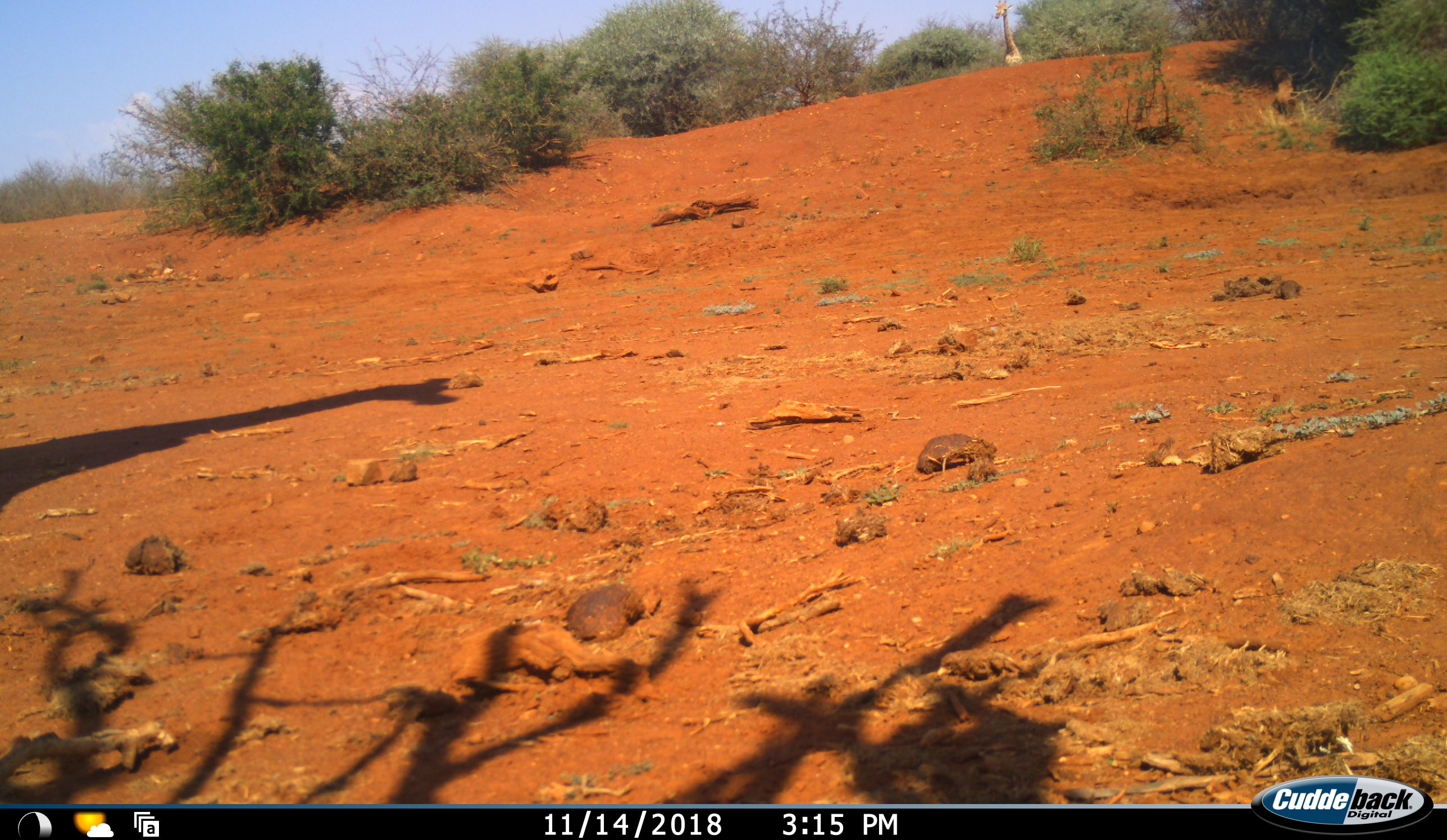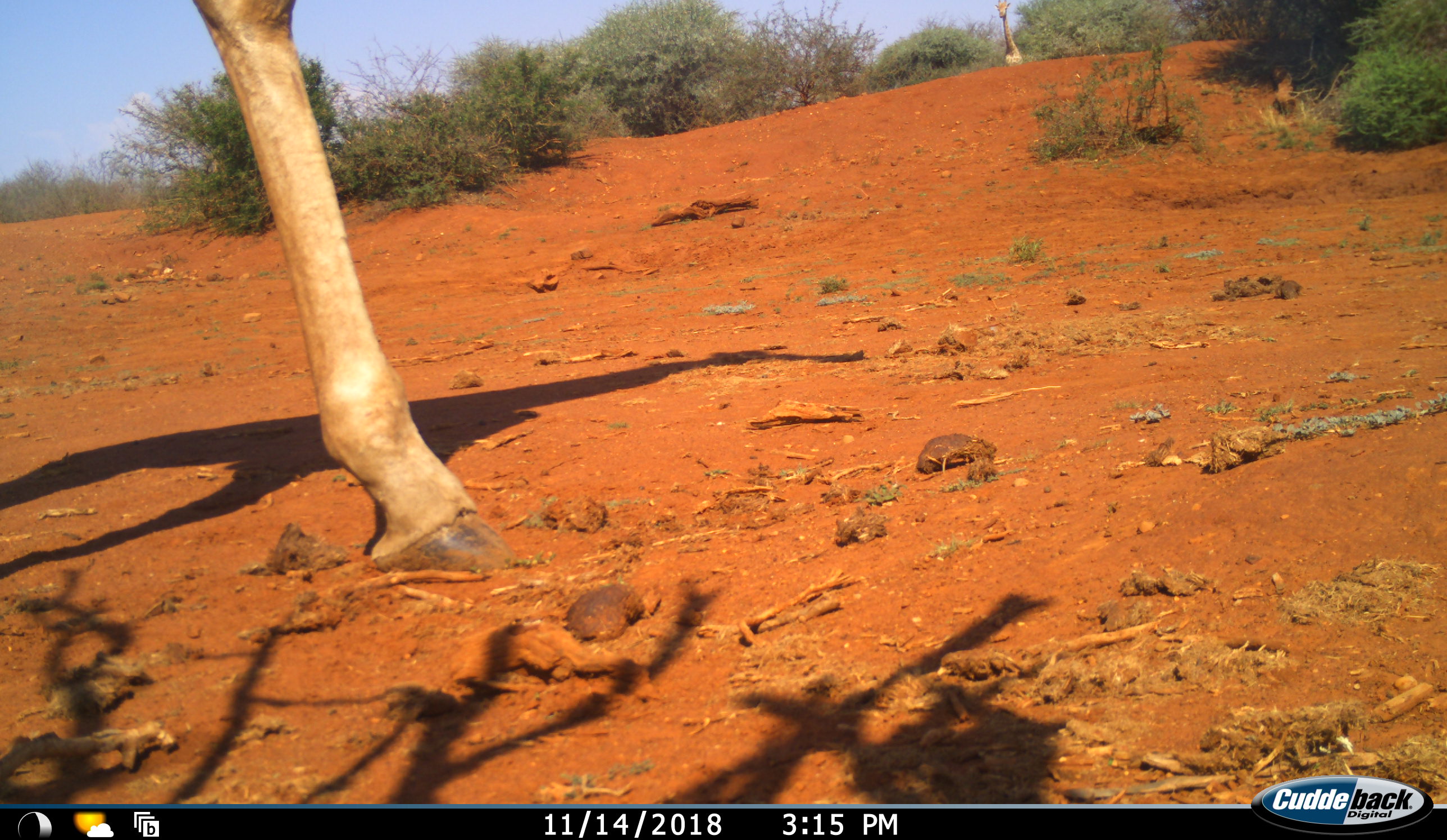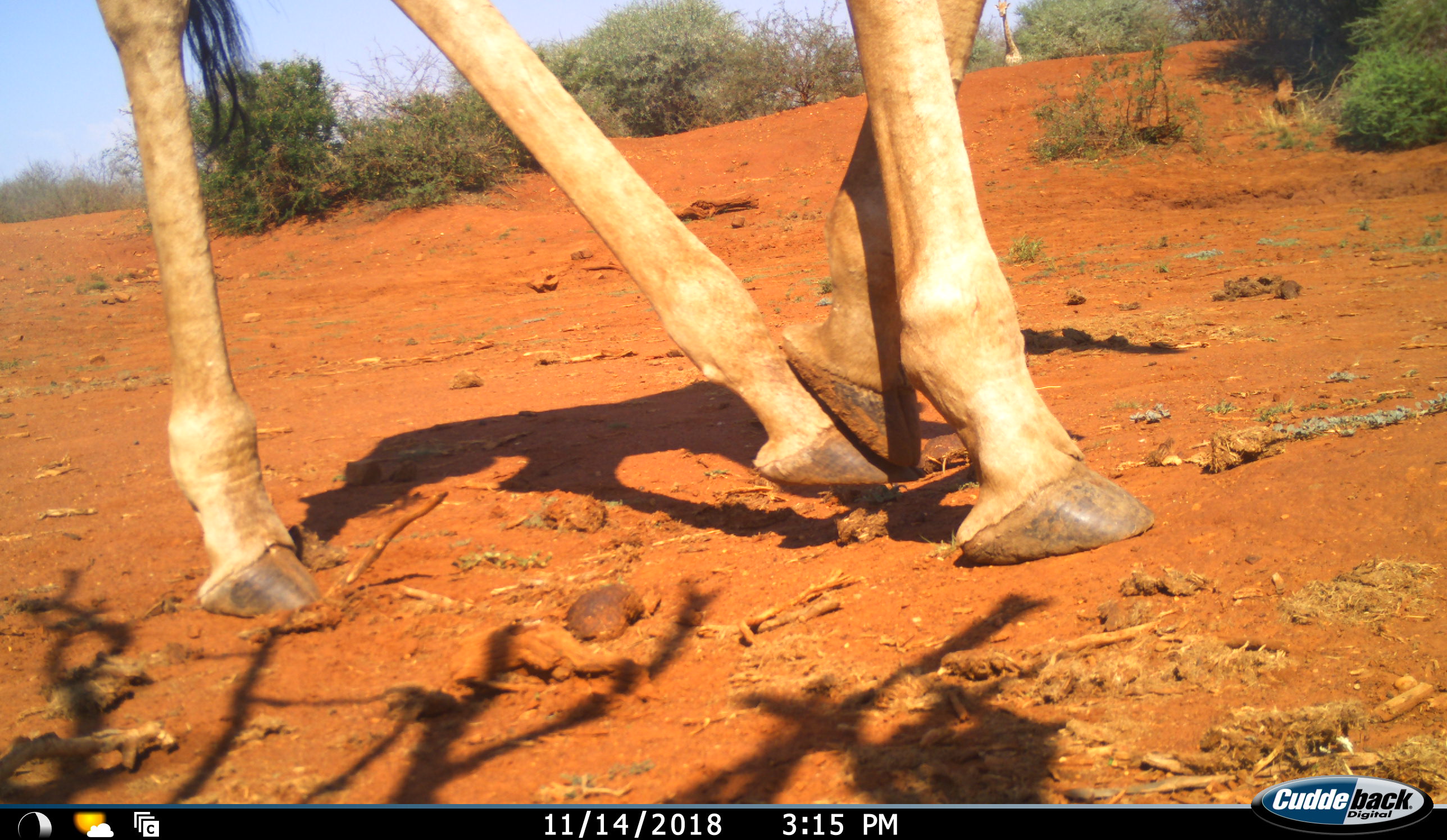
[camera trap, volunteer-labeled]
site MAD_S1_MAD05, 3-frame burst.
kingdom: Animalia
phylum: Chordata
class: Mammalia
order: Artiodactyla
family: Giraffidae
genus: Giraffa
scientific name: Giraffa camelopardalis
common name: giraffe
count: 1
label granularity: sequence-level